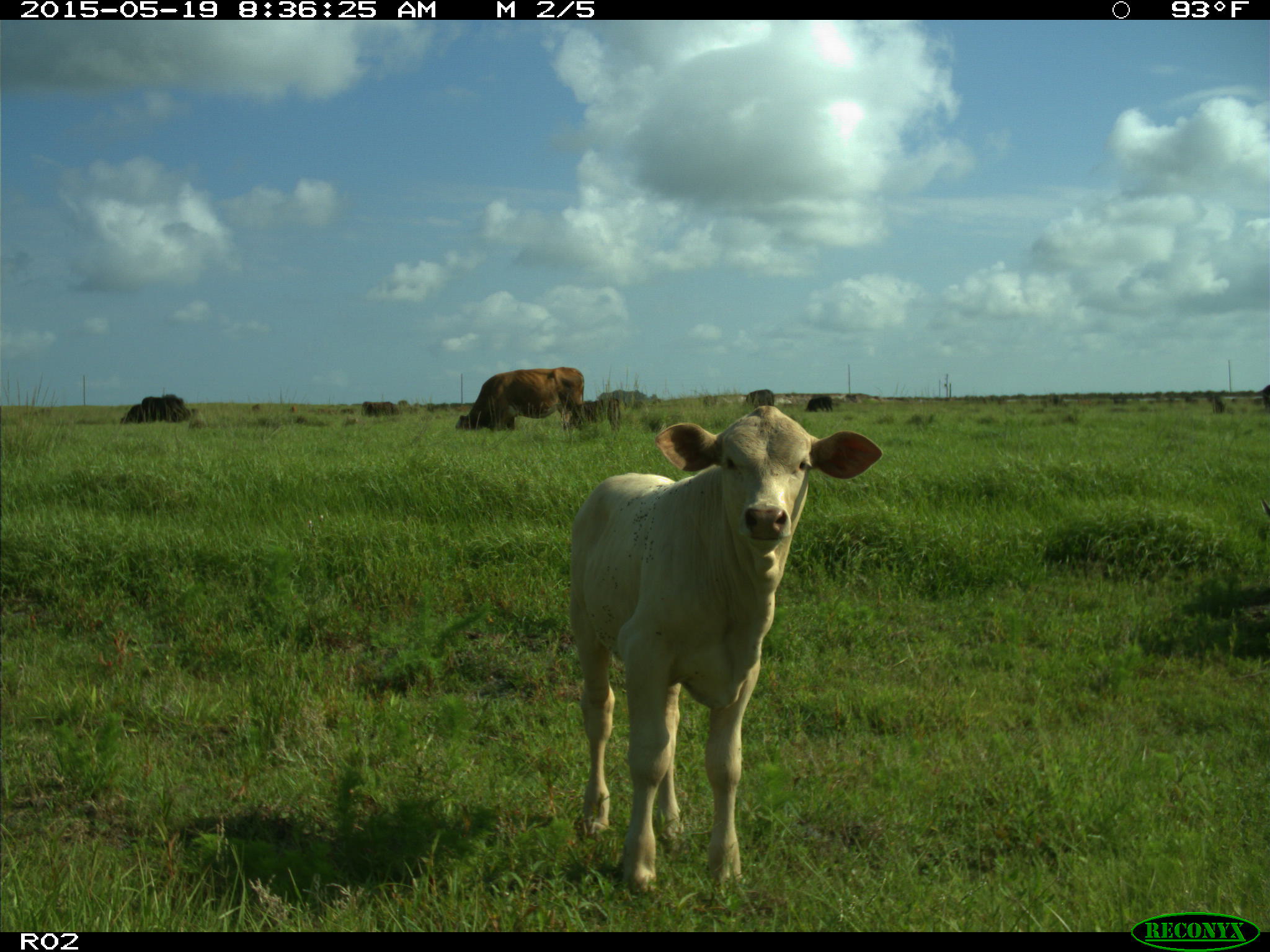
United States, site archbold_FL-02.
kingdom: Animalia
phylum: Chordata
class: Mammalia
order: Artiodactyla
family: Bovidae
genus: Bos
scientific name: Bos taurus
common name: domestic cow